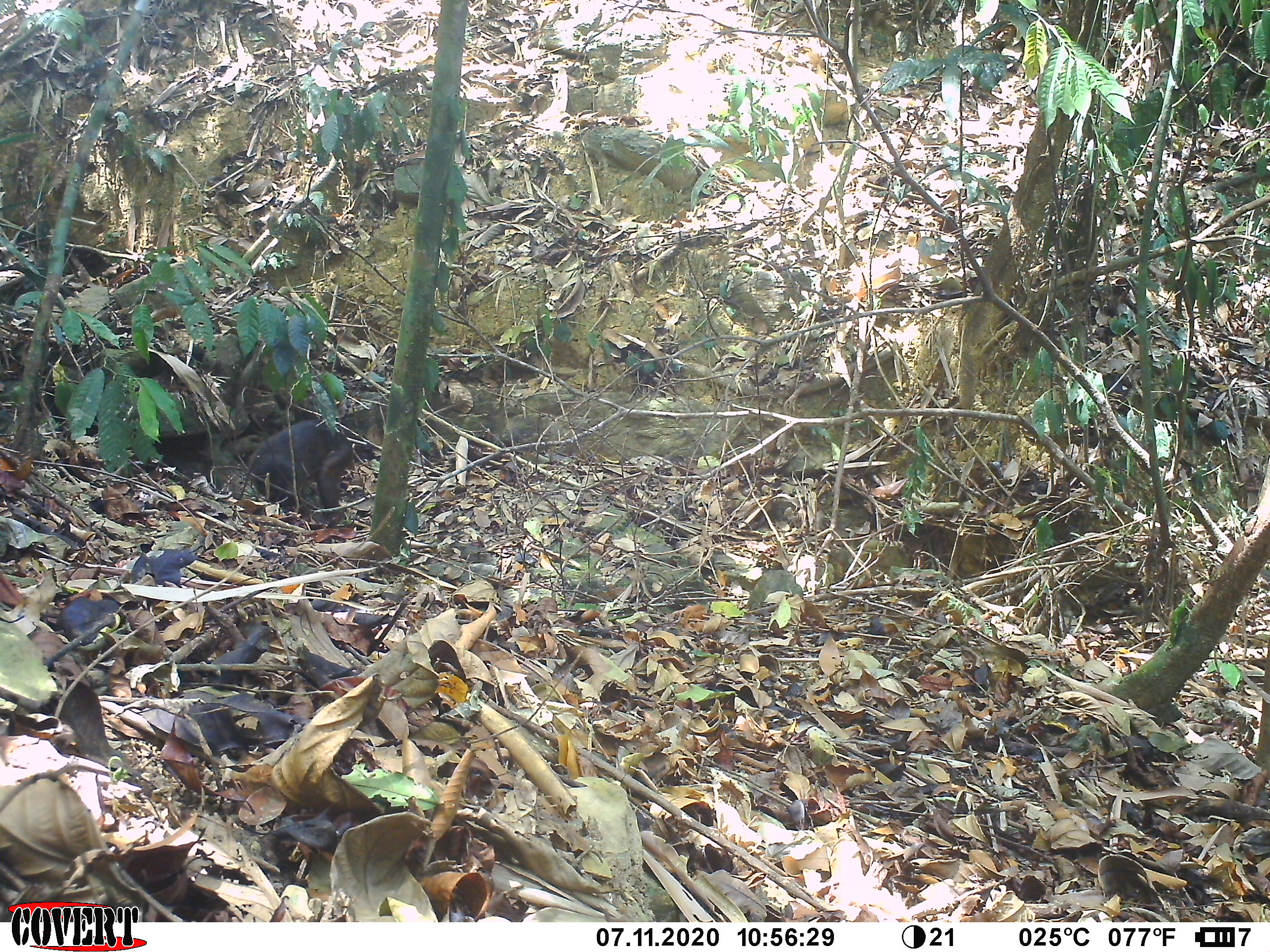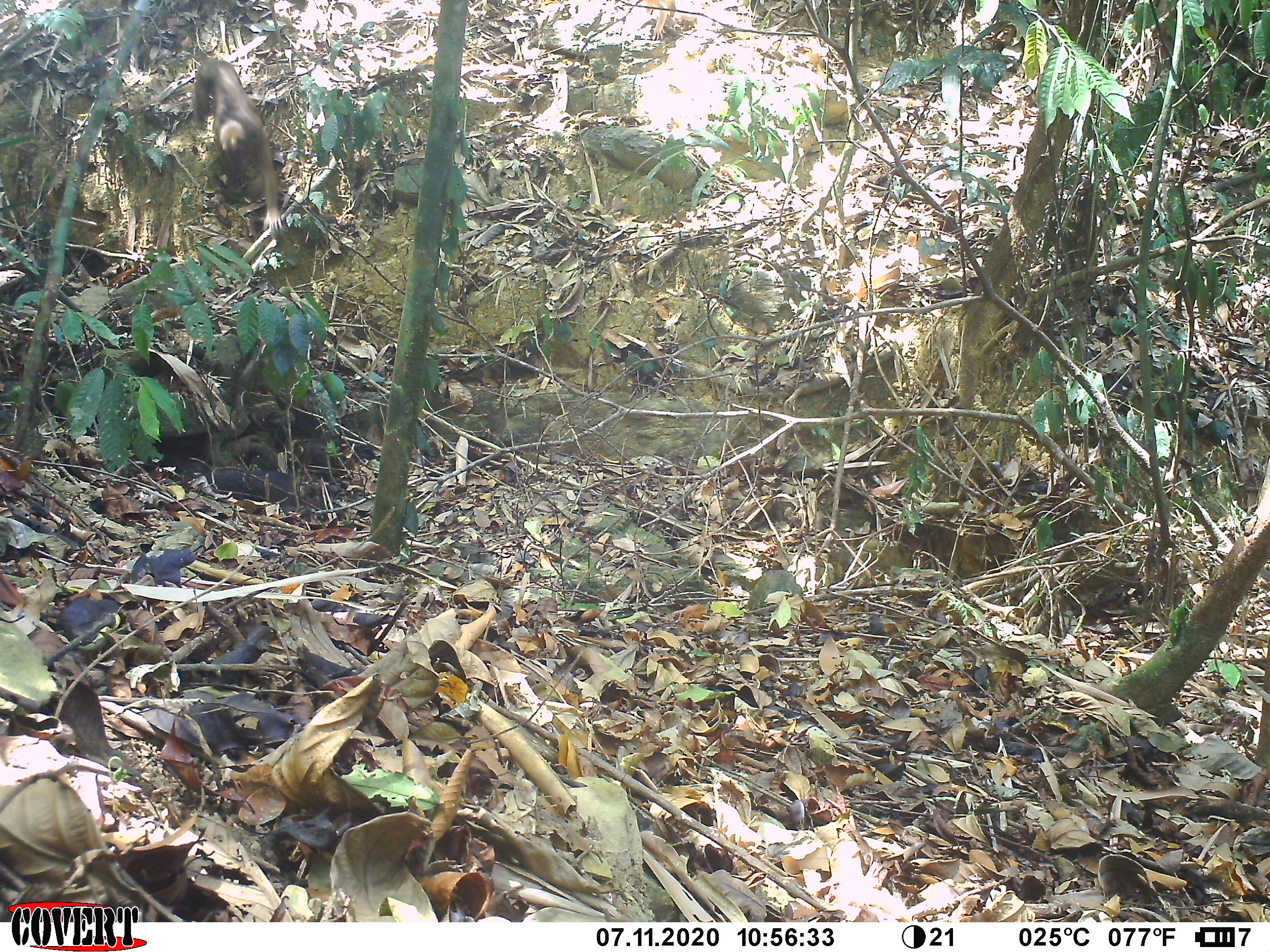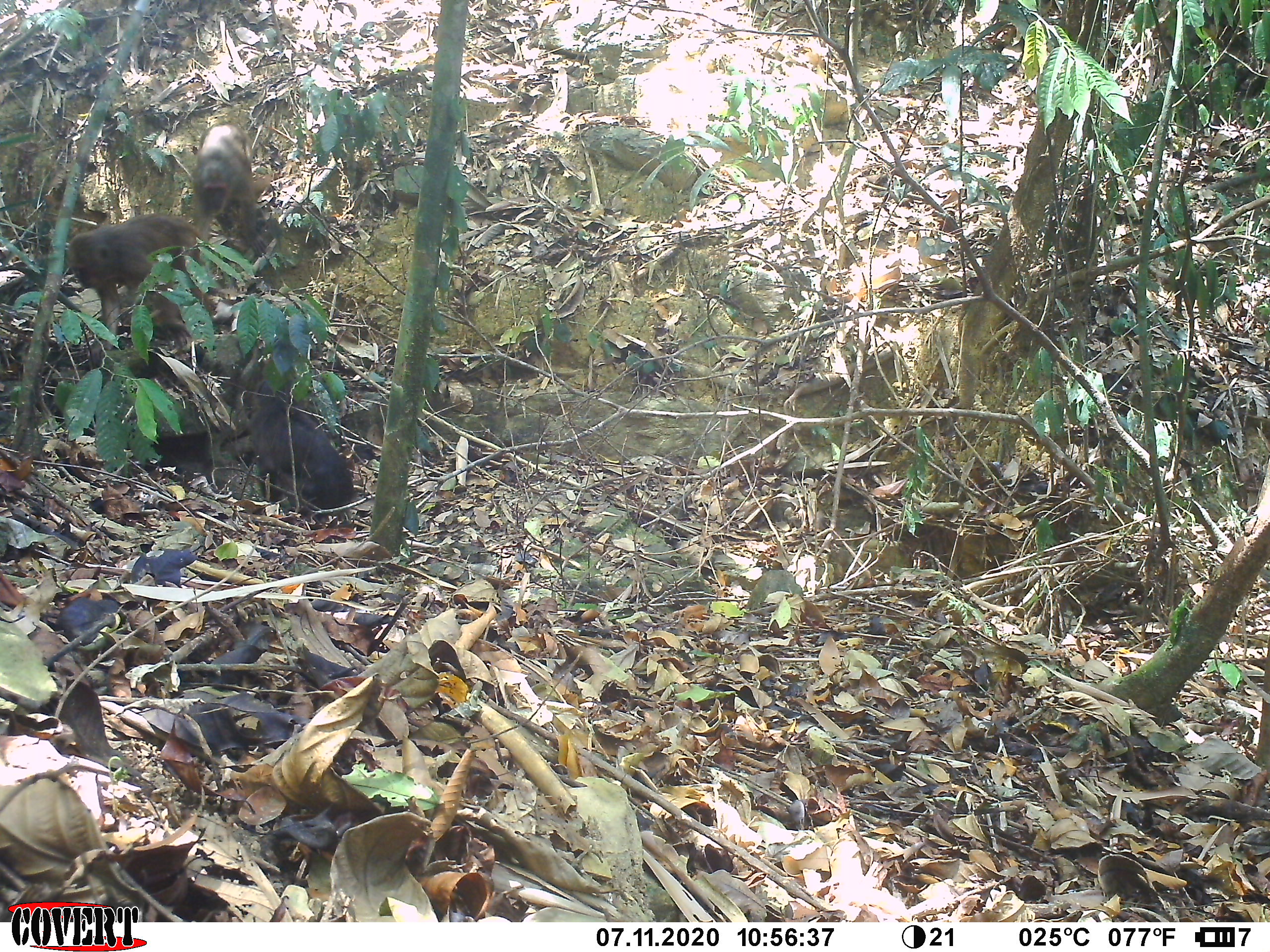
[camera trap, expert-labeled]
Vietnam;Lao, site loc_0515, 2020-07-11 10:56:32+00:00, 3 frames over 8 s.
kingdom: Animalia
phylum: Chordata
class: Mammalia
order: Primates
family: Cercopithecidae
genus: Macaca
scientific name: Macaca arctoides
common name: stump-tailed macaque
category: stump tailed macaque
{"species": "stump tailed macaque (stump-tailed macaque) (Macaca arctoides)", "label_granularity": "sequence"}